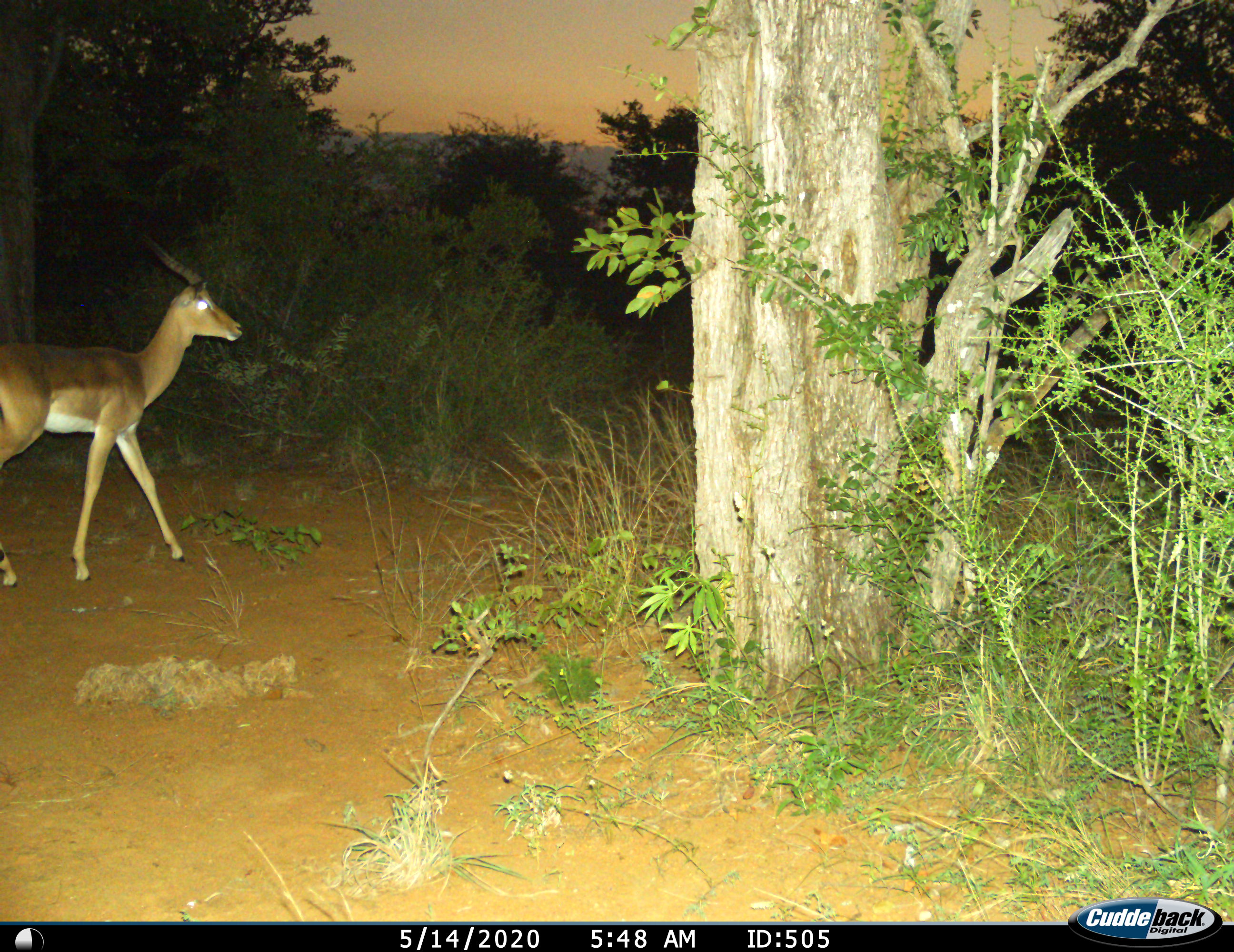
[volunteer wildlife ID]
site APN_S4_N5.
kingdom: Animalia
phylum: Chordata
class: Mammalia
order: Artiodactyla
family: Bovidae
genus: Aepyceros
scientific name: Aepyceros melampus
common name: impala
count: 1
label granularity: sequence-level